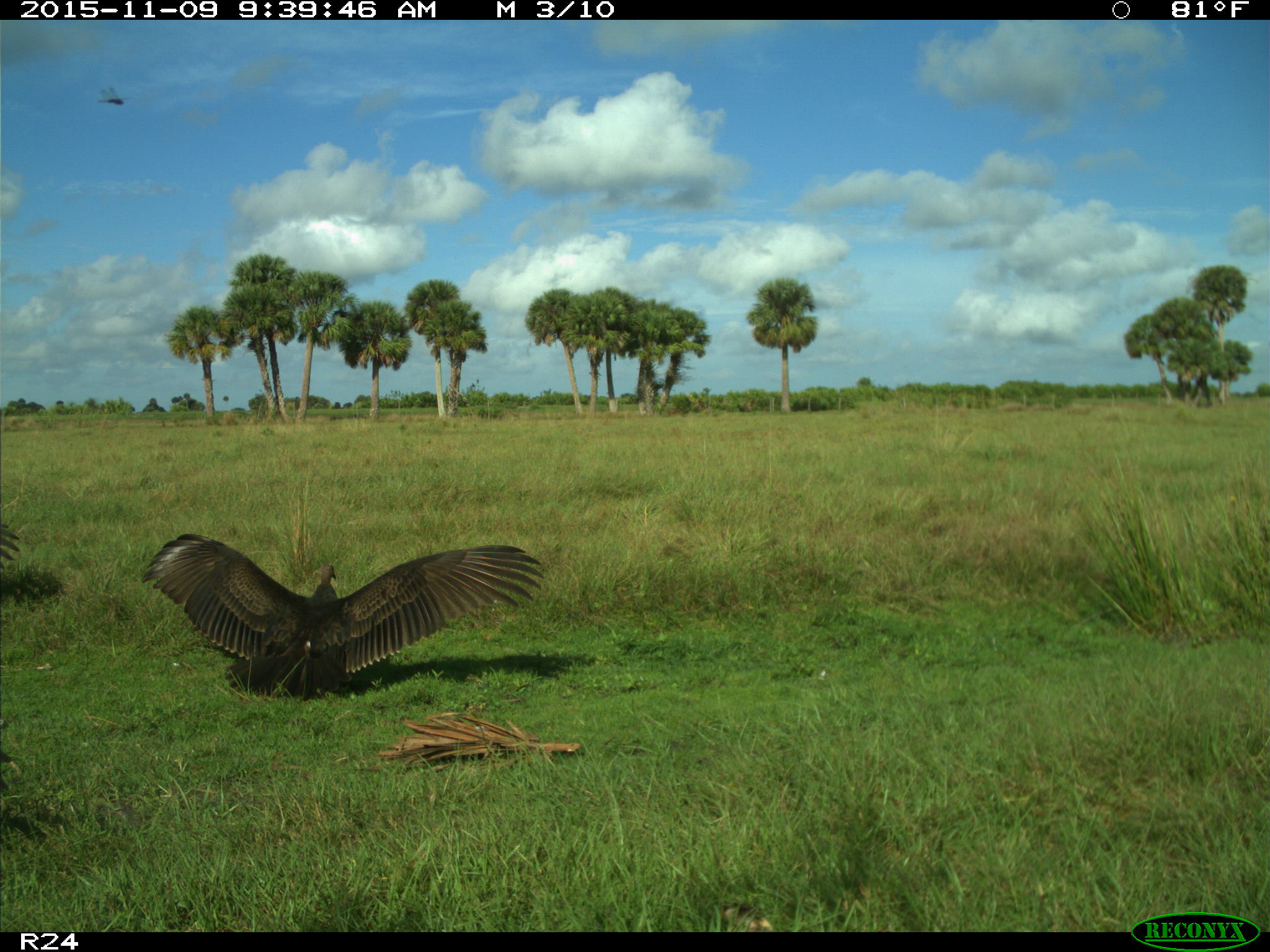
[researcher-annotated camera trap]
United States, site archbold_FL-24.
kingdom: Animalia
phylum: Chordata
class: Aves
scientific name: Aves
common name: birds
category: unidentified bird